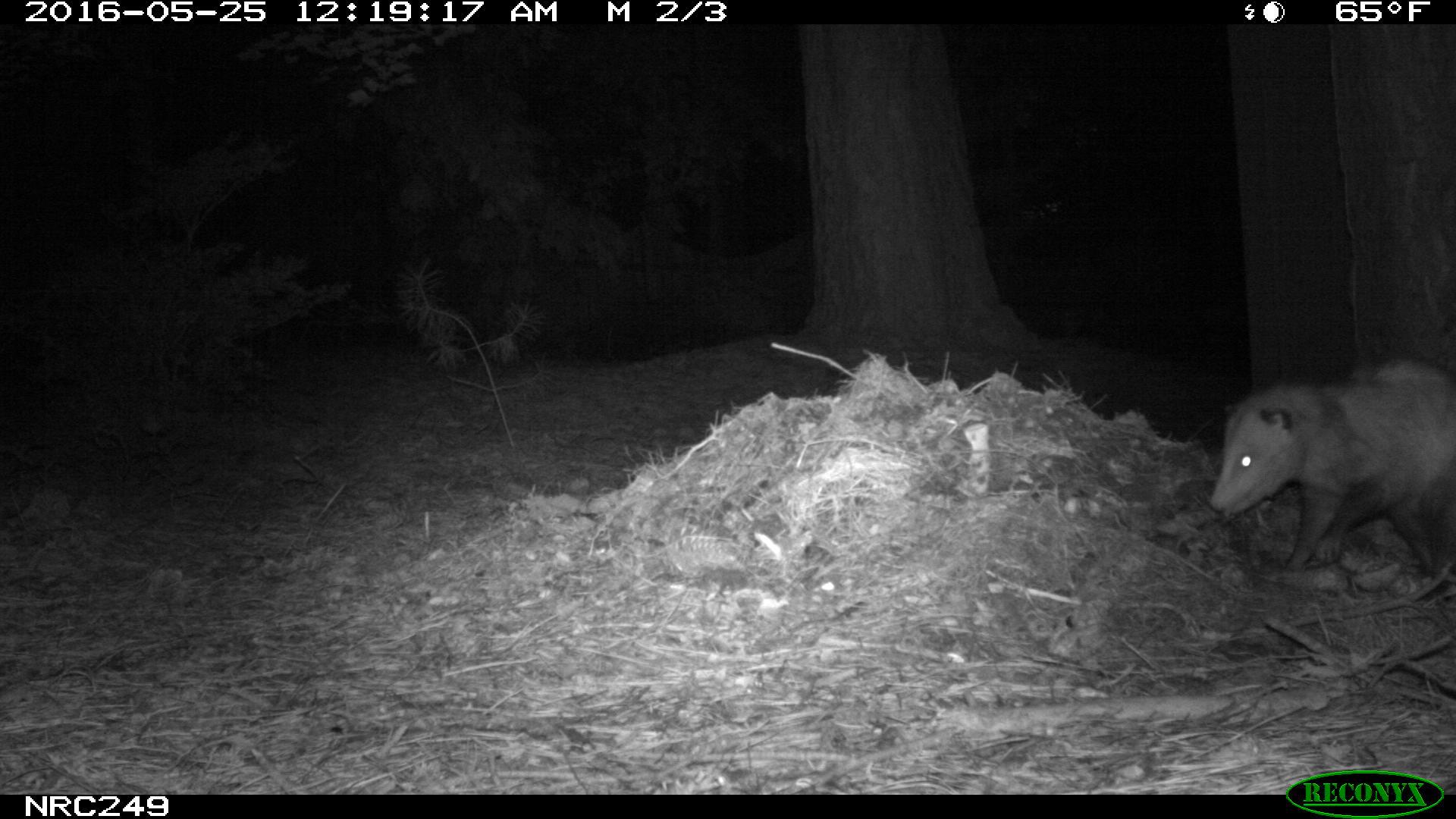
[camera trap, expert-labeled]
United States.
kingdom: Animalia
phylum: Chordata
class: Mammalia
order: Didelphimorphia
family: Didelphidae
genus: Didelphis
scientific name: Didelphis virginiana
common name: virginia opossum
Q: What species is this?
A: Virginia Opossum (Didelphis virginiana).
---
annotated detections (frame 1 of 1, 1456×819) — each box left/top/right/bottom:
Virginia Opossum: 1207/351/1455/587